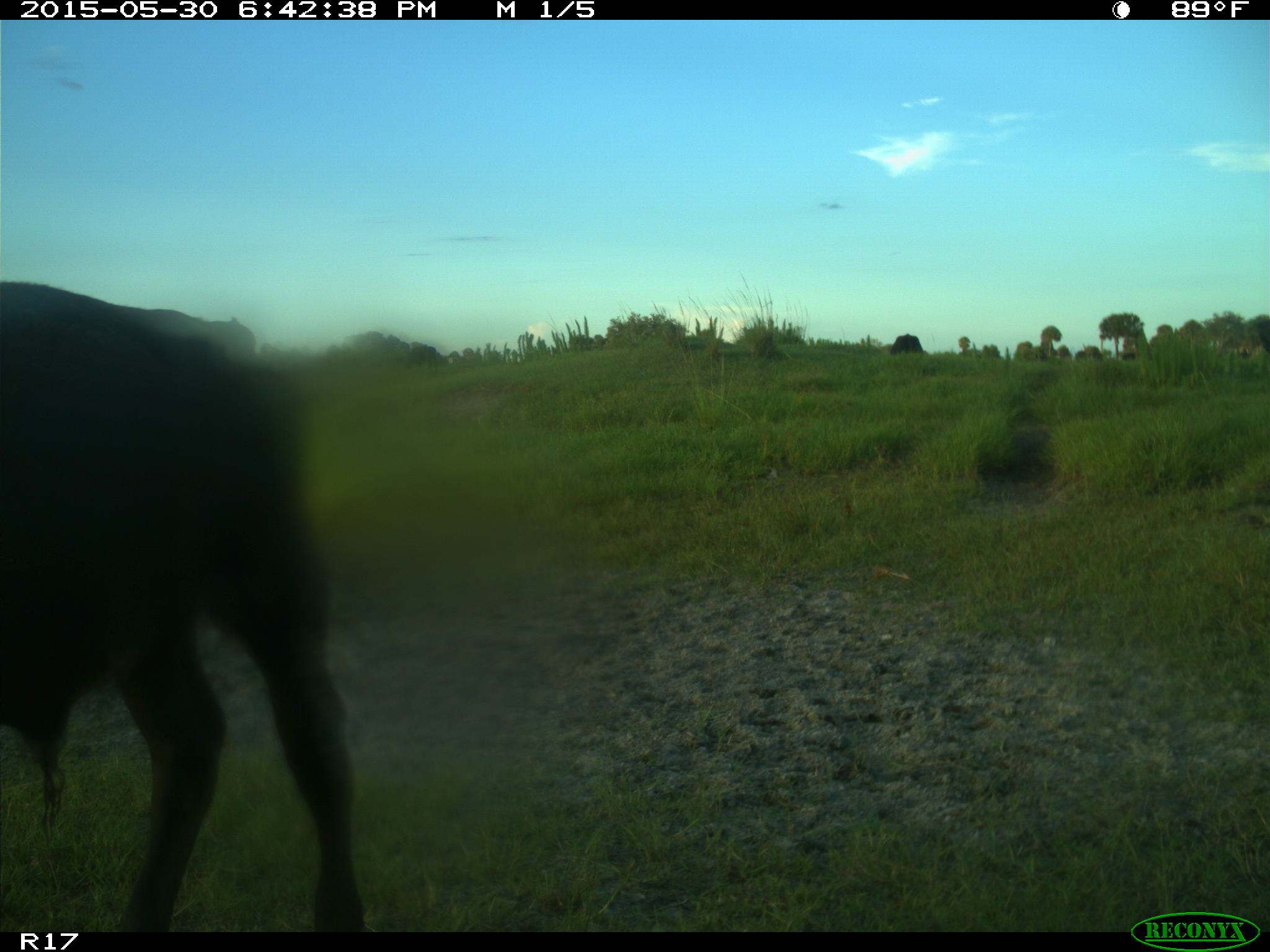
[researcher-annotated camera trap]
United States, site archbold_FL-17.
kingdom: Animalia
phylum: Chordata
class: Mammalia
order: Artiodactyla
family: Bovidae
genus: Bos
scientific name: Bos taurus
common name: domestic cow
Bos taurus (domestic cow).